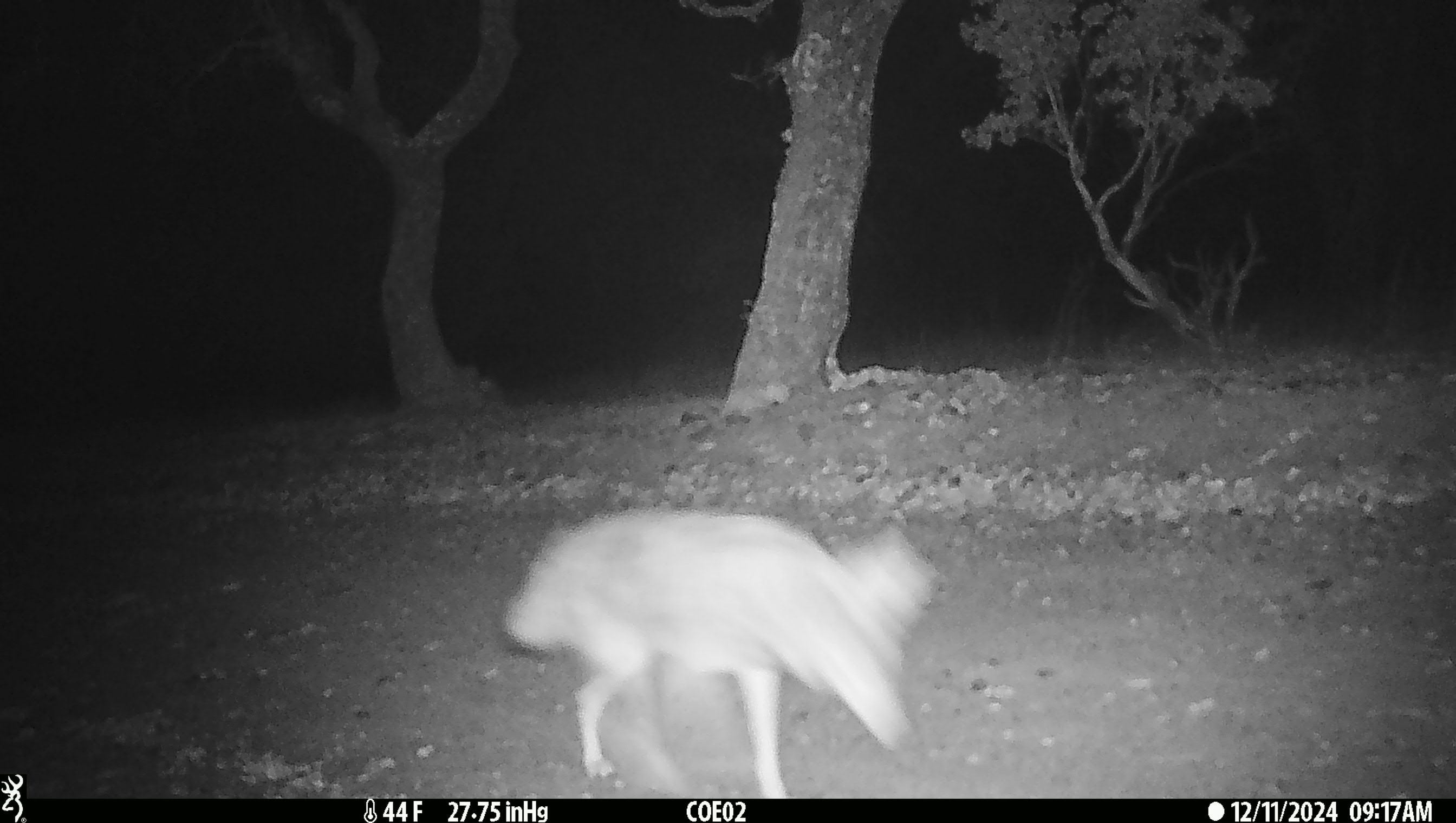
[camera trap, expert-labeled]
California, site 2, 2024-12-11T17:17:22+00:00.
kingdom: Animalia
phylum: Chordata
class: Mammalia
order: Carnivora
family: Canidae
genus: Canis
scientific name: Canis latrans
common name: coyote